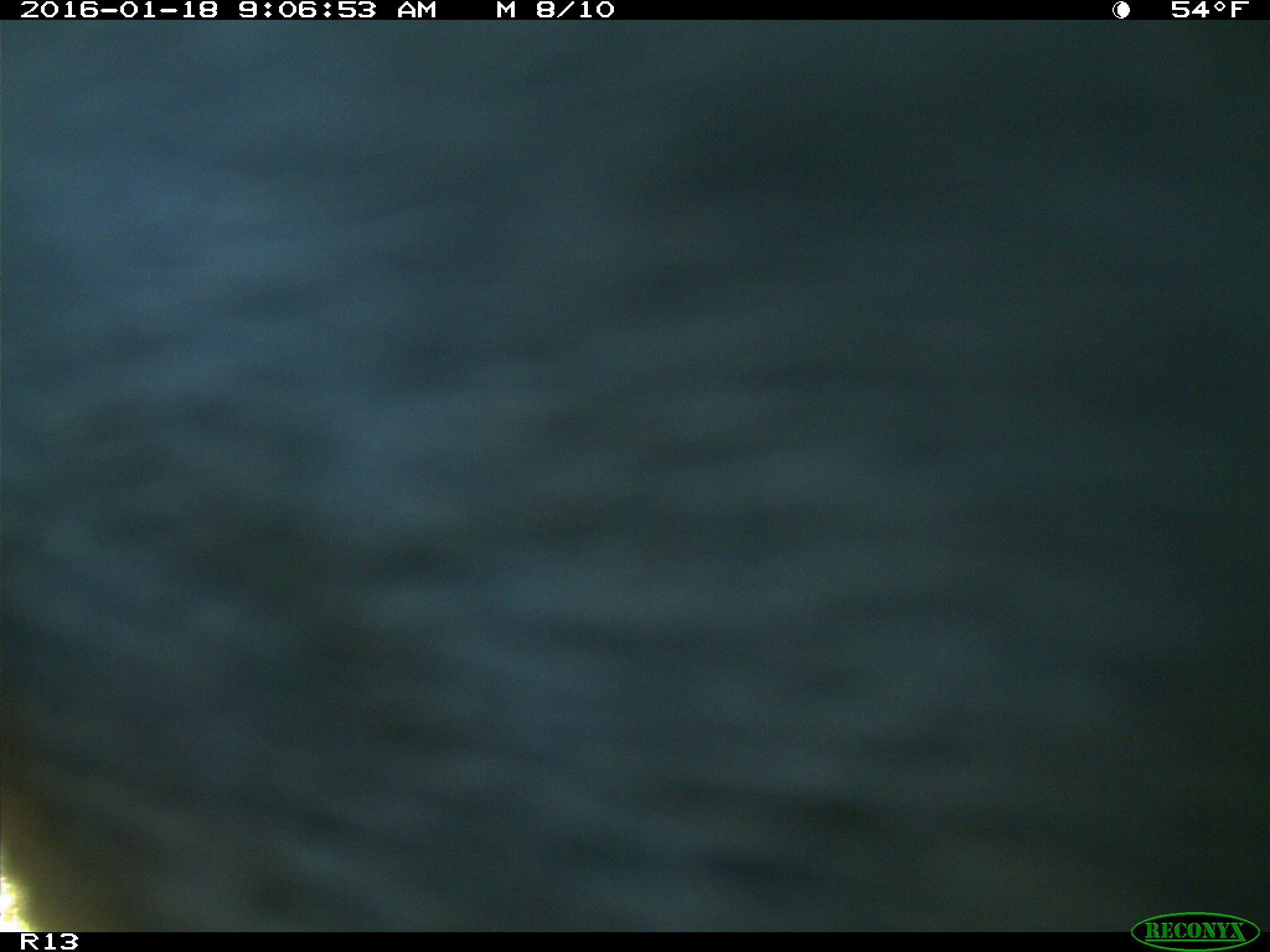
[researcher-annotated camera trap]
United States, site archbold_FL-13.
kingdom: Animalia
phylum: Chordata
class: Mammalia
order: Artiodactyla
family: Bovidae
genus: Bos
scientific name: Bos taurus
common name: domestic cow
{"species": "Bos taurus (domestic cow)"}